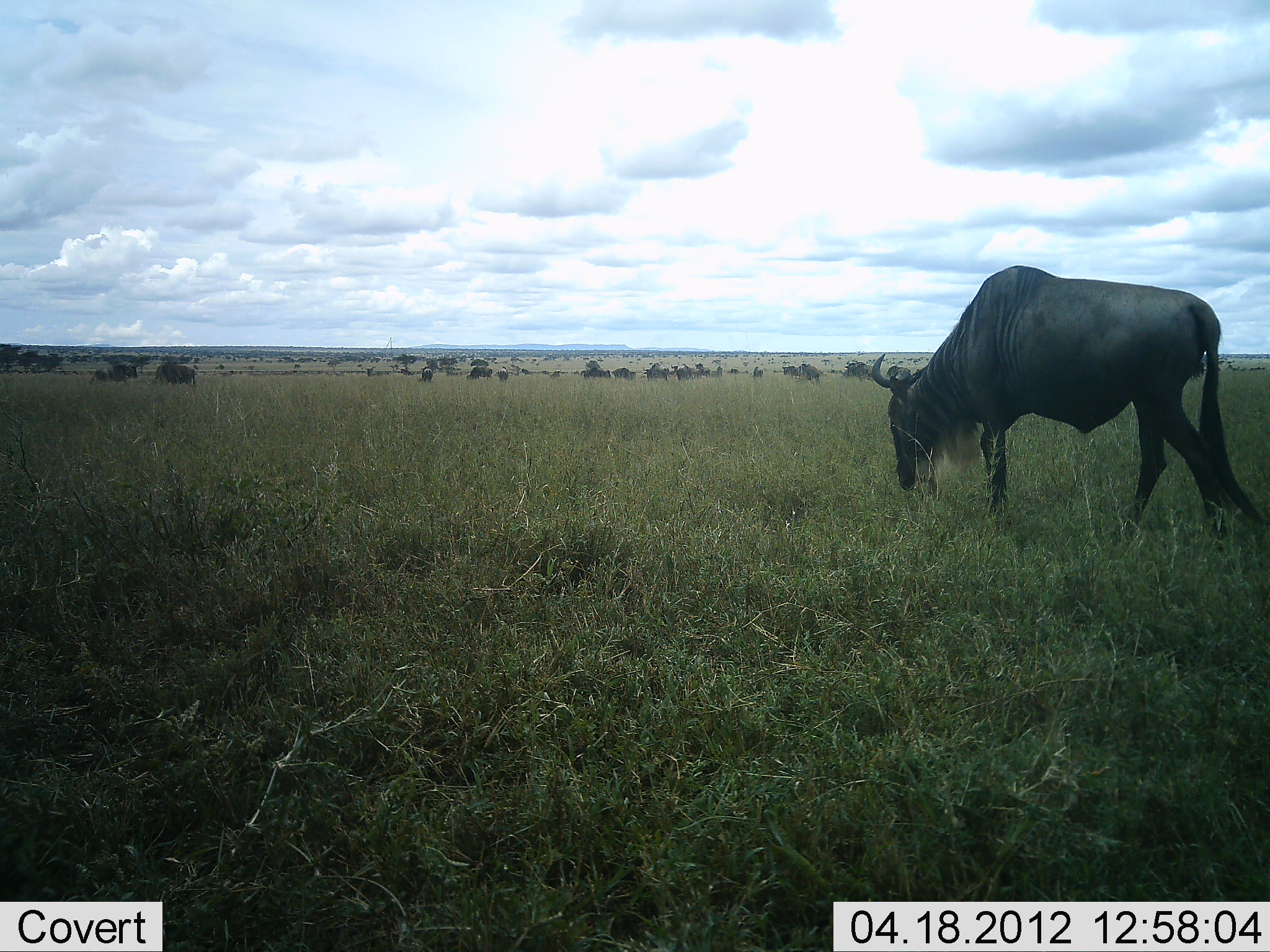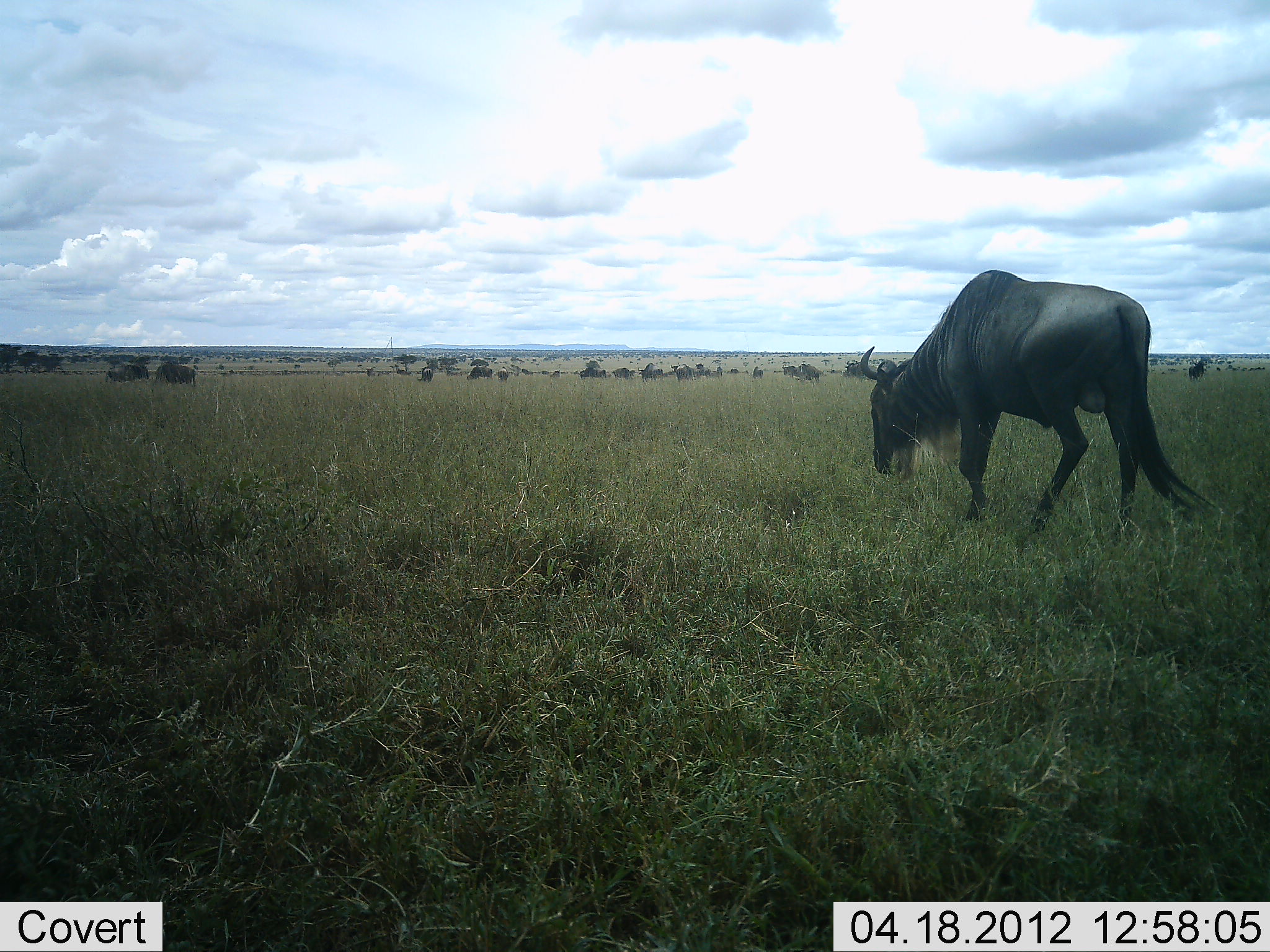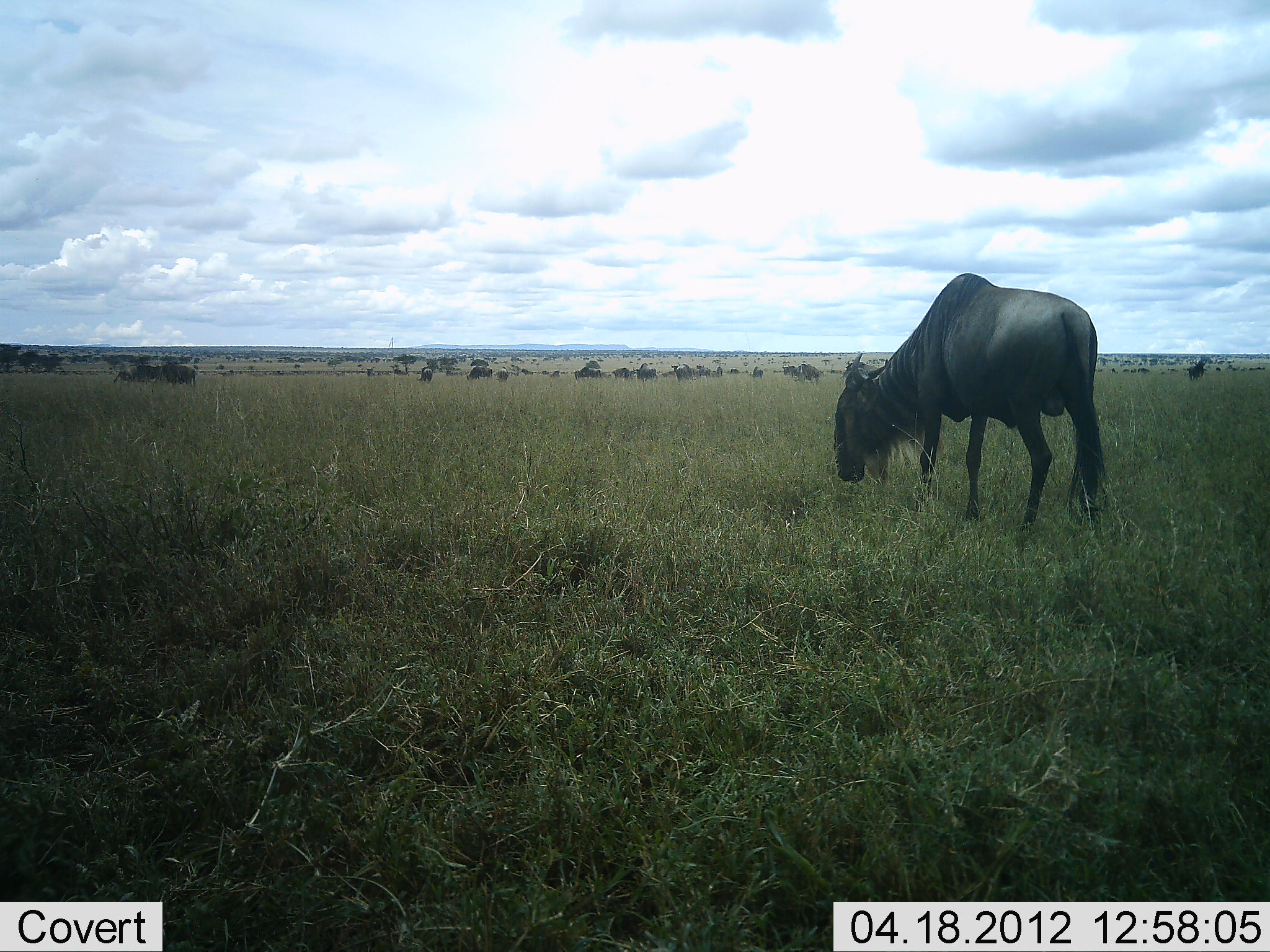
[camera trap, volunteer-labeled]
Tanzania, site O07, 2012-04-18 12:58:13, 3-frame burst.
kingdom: Animalia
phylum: Chordata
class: Mammalia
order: Artiodactyla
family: Bovidae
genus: Connochaetes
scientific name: Connochaetes taurinus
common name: blue wildebeest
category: wildebeest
Wildebeest (blue wildebeest) (Connochaetes taurinus), count 11-50. Behavior (volunteer vote fractions): standing 46%, resting 0%, moving 69%, interacting 0%. Young present (vote fraction): 0%. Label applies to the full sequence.